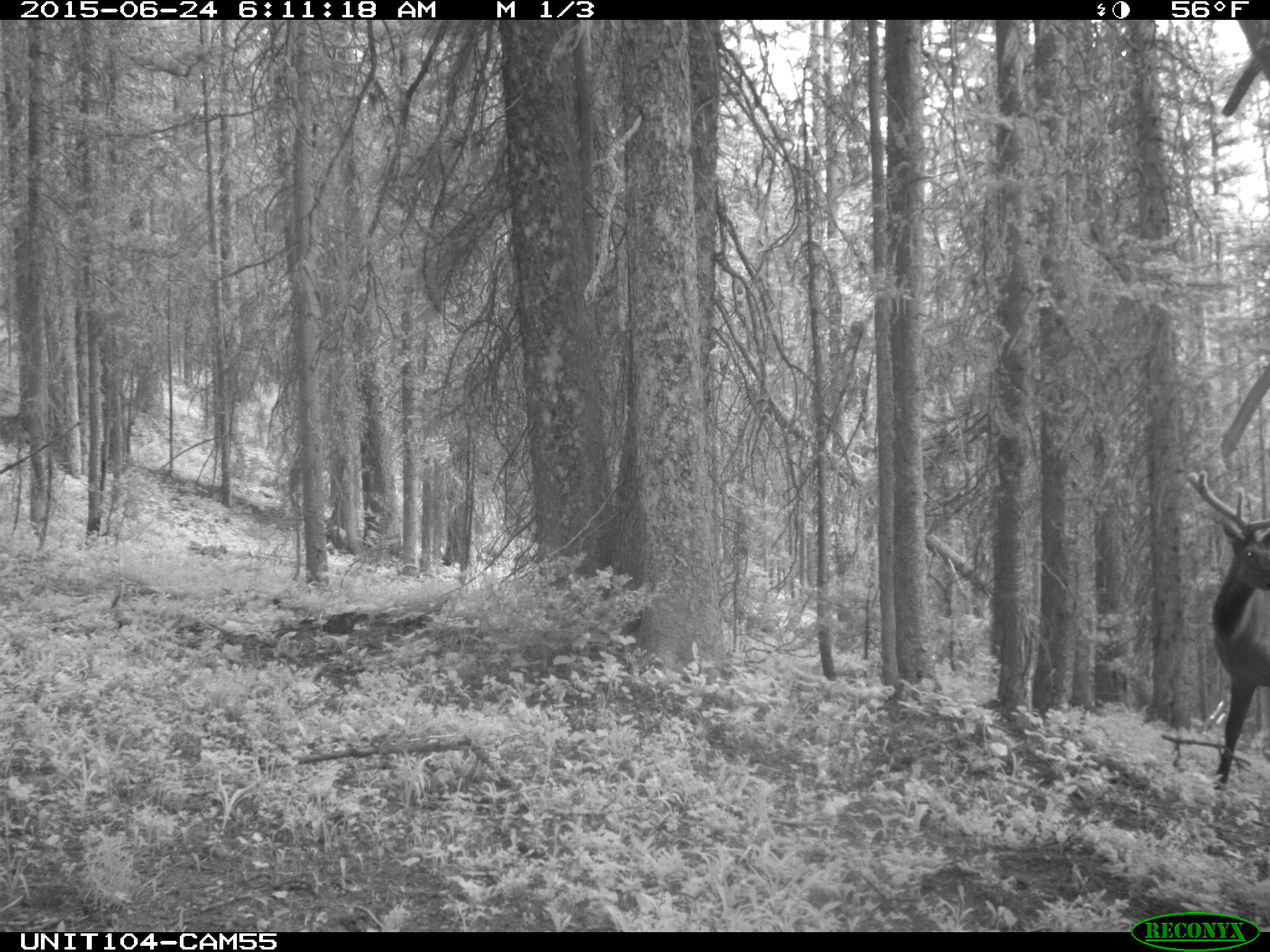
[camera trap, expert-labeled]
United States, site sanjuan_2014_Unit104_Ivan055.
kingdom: Animalia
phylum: Chordata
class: Mammalia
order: Artiodactyla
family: Cervidae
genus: Cervus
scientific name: Cervus elaphus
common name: red deer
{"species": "Cervus elaphus (red deer)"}